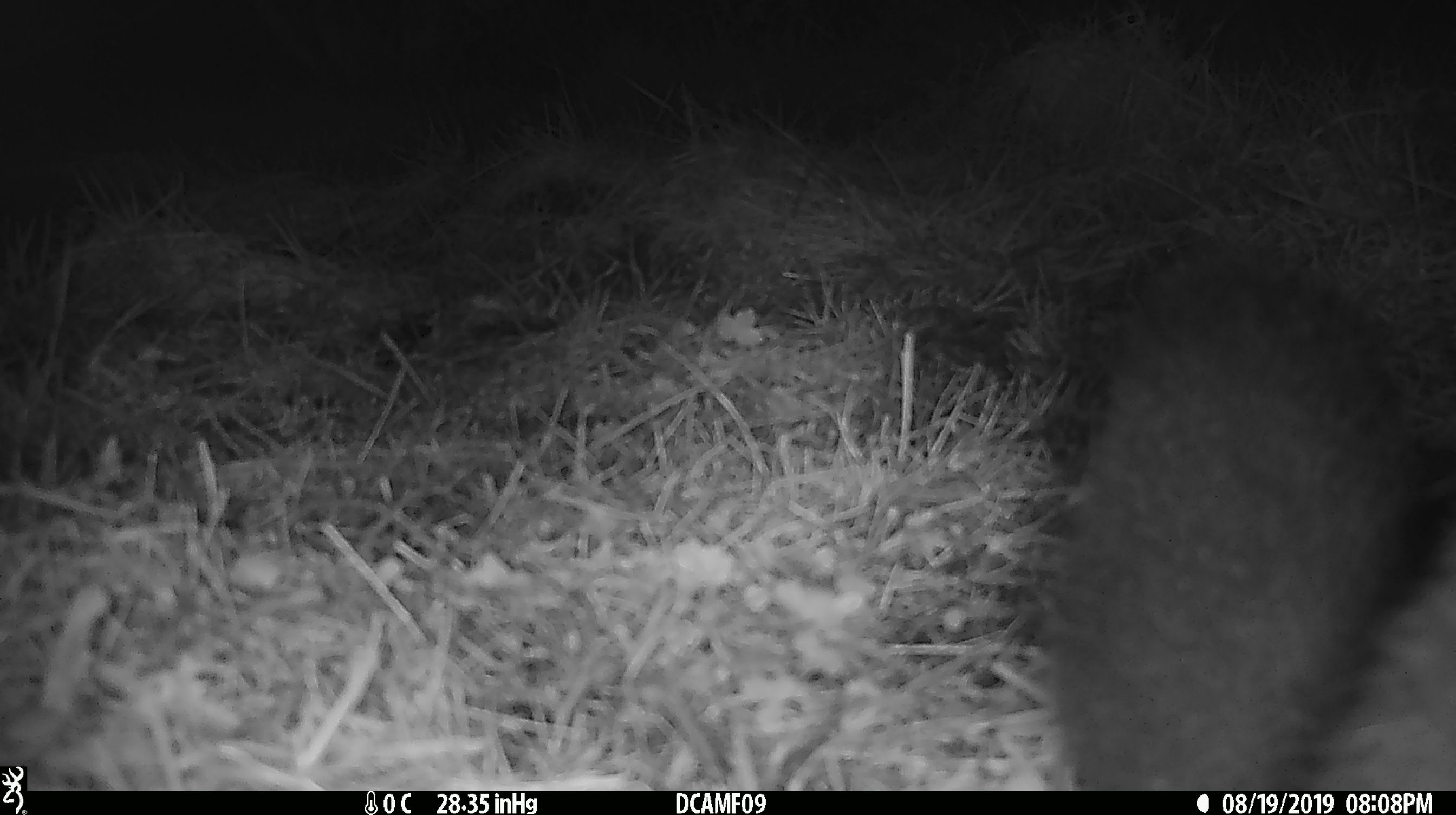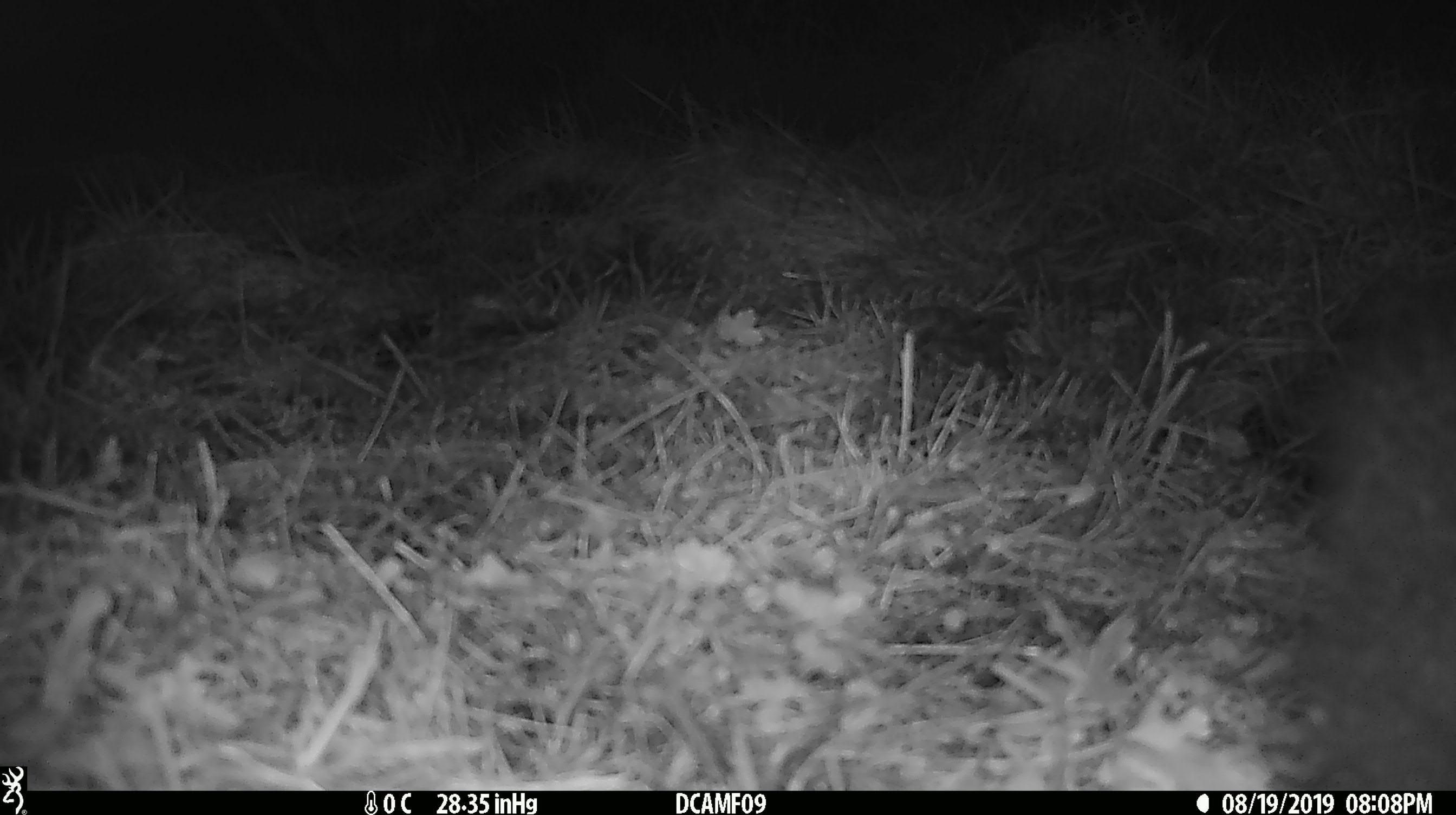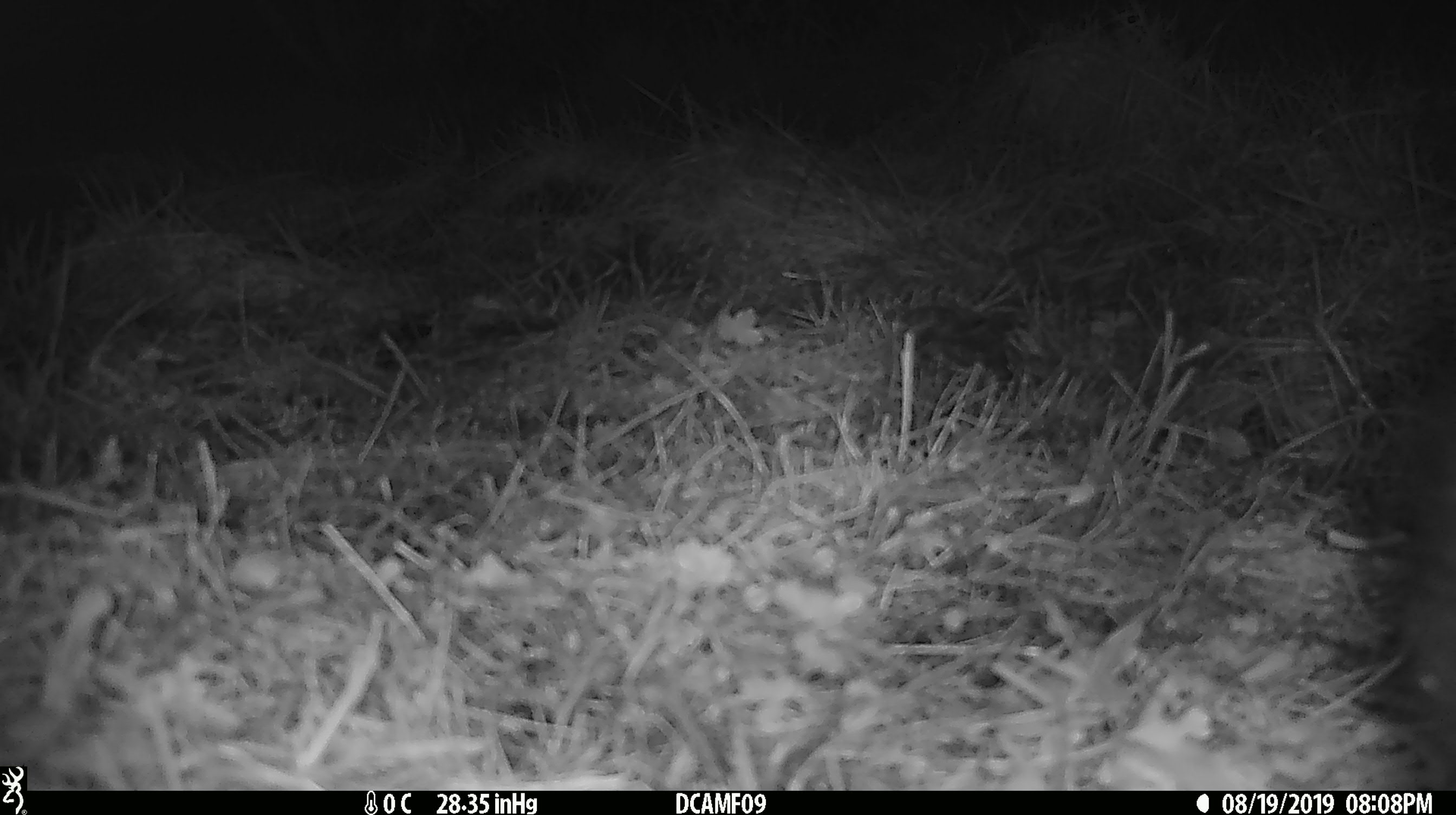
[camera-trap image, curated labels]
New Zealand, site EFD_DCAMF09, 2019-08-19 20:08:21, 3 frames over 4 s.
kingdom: Animalia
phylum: Chordata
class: Mammalia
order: Diprotodontia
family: Phalangeridae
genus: Trichosurus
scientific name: Trichosurus vulpecula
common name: common brushtail possum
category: possum